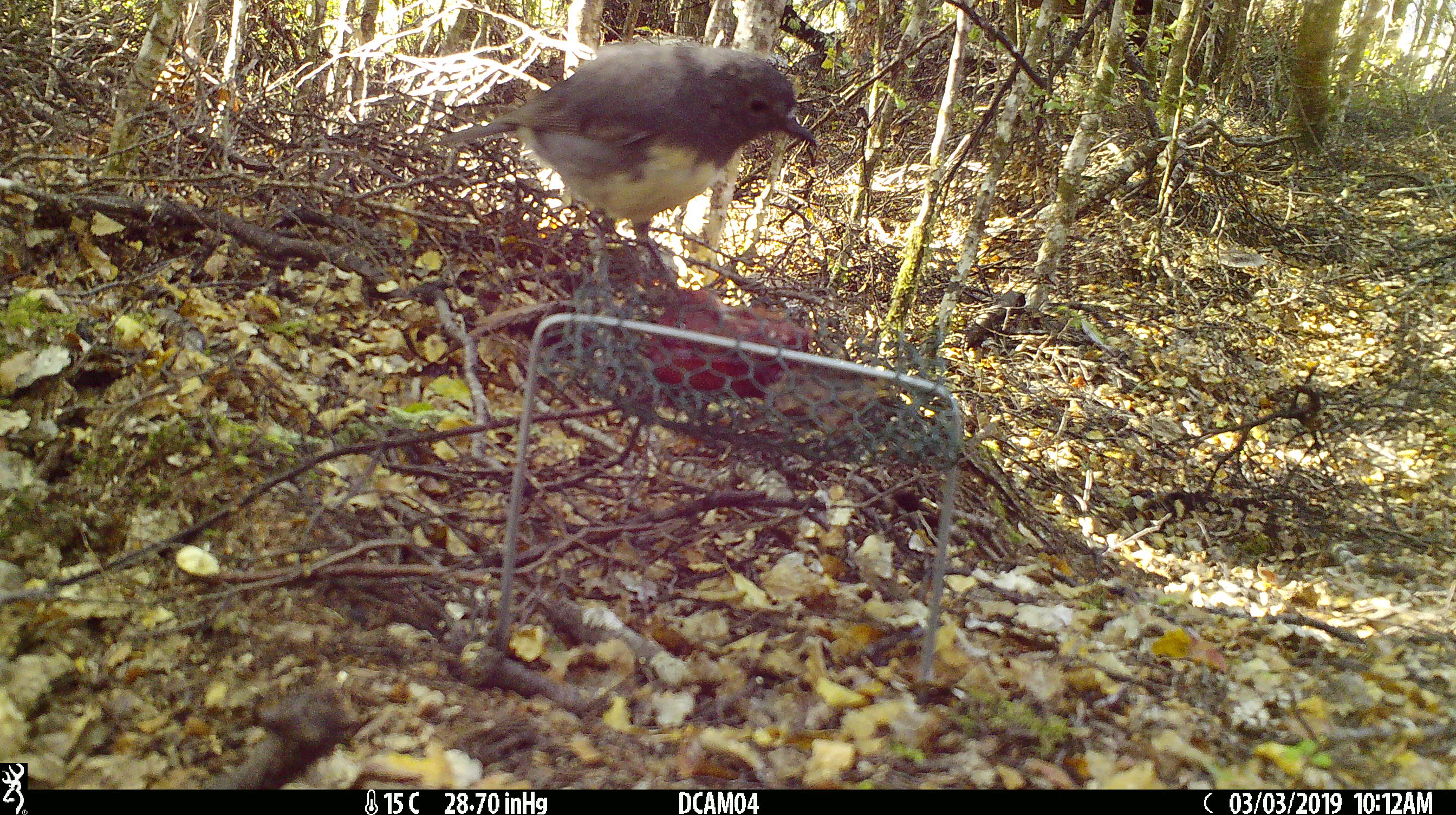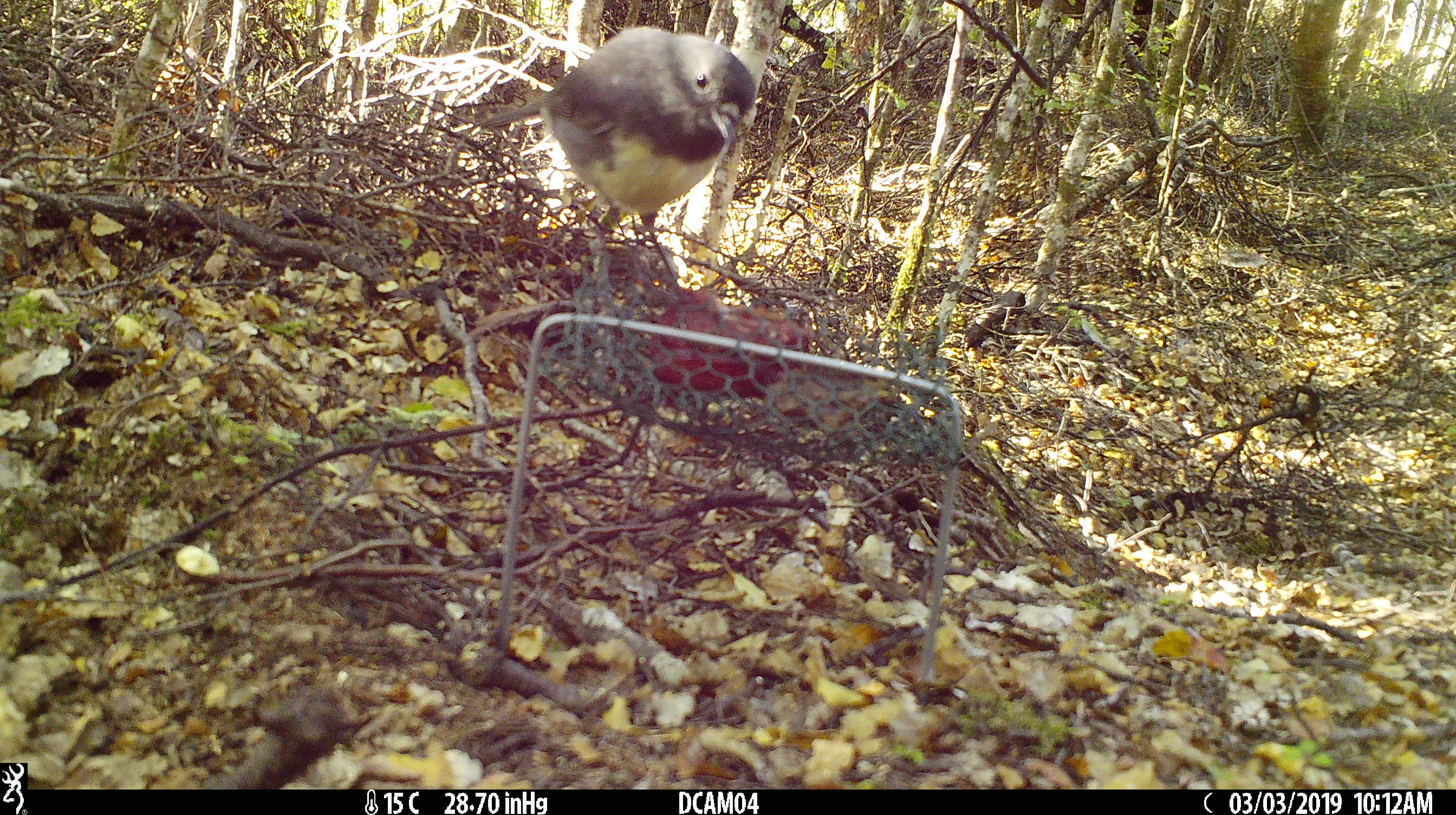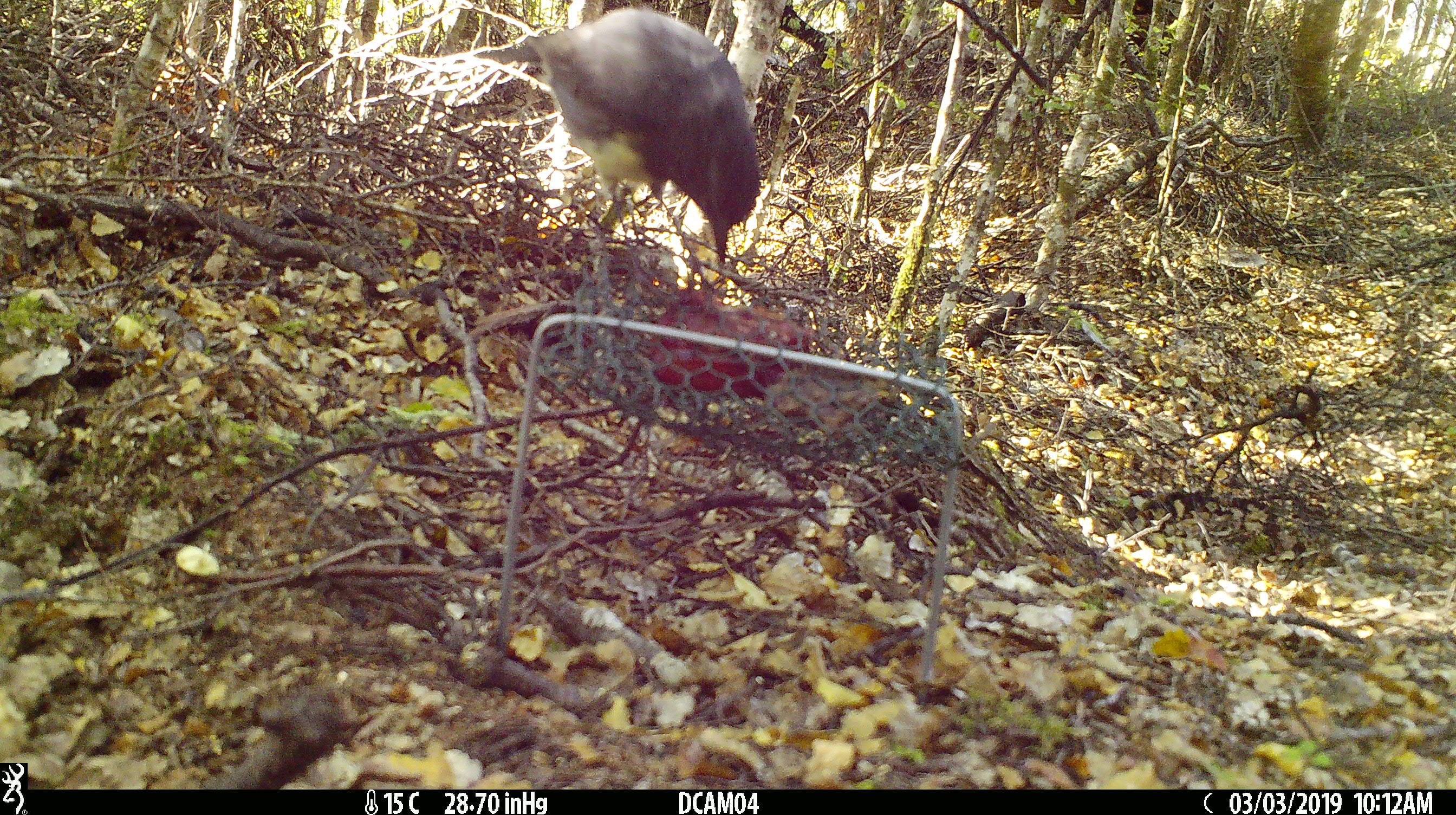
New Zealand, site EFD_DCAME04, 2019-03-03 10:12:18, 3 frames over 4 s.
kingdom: Animalia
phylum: Chordata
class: Aves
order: Passeriformes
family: Petroicidae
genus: Petroica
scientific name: Petroica australis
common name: new zealand robin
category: robin